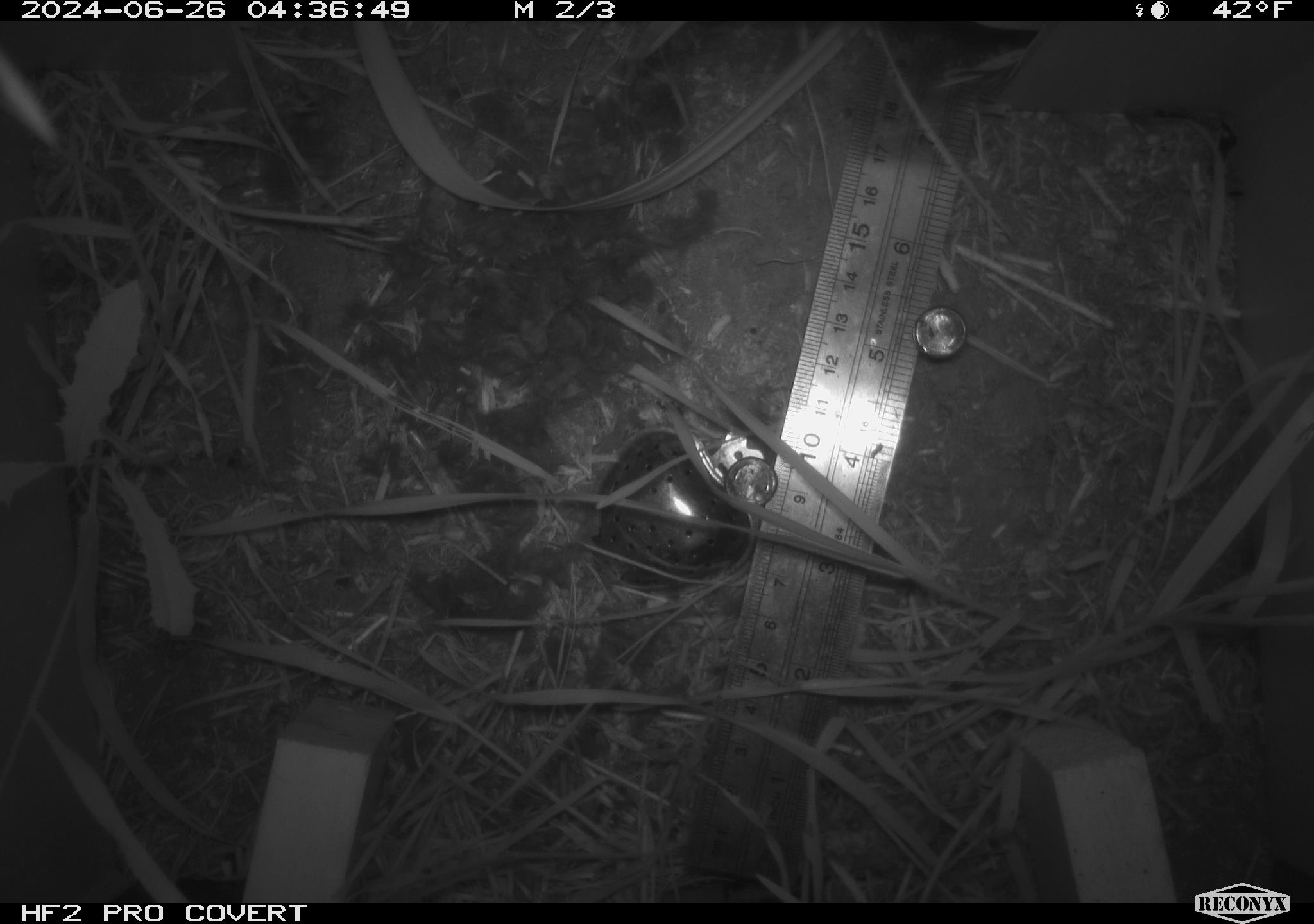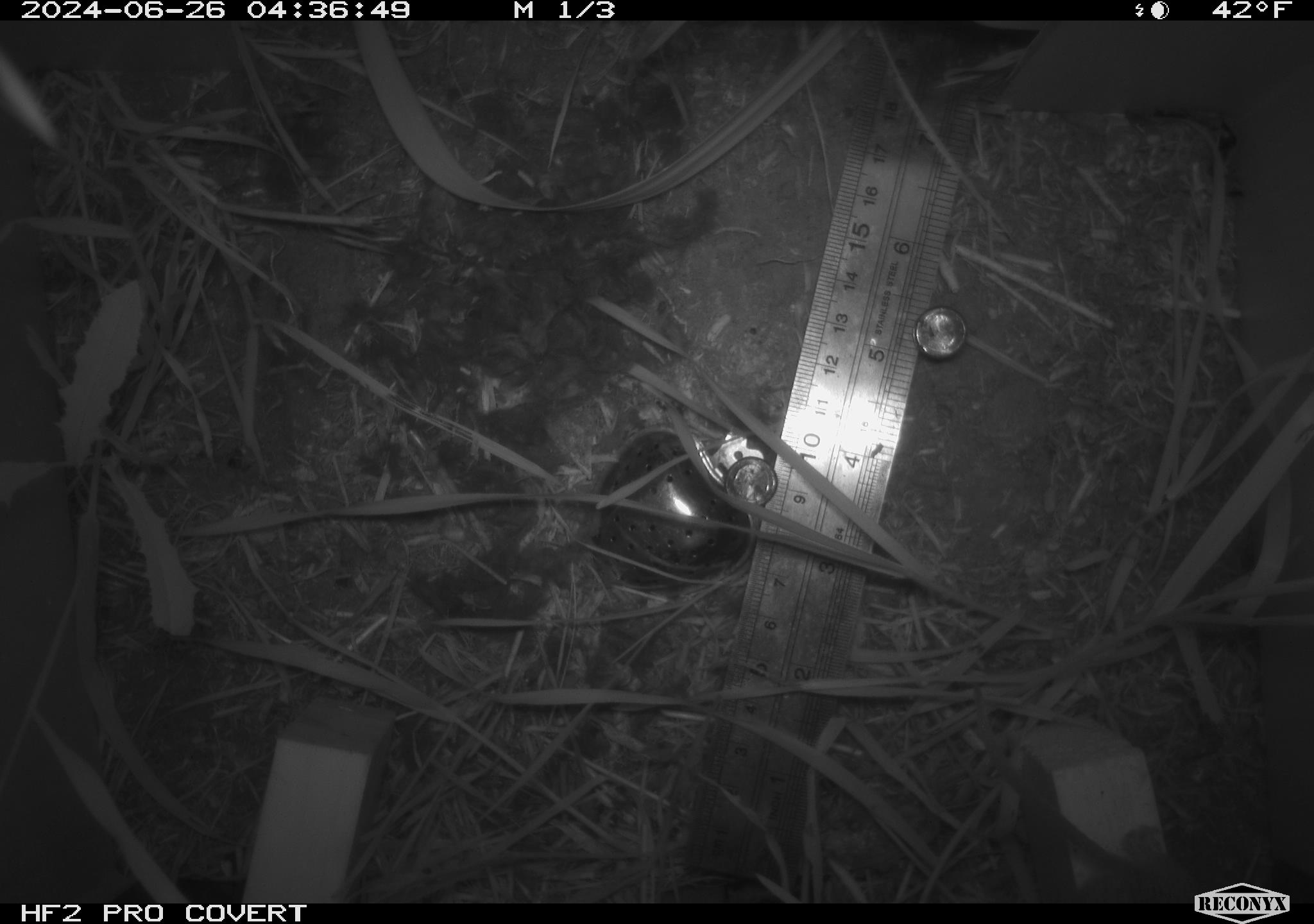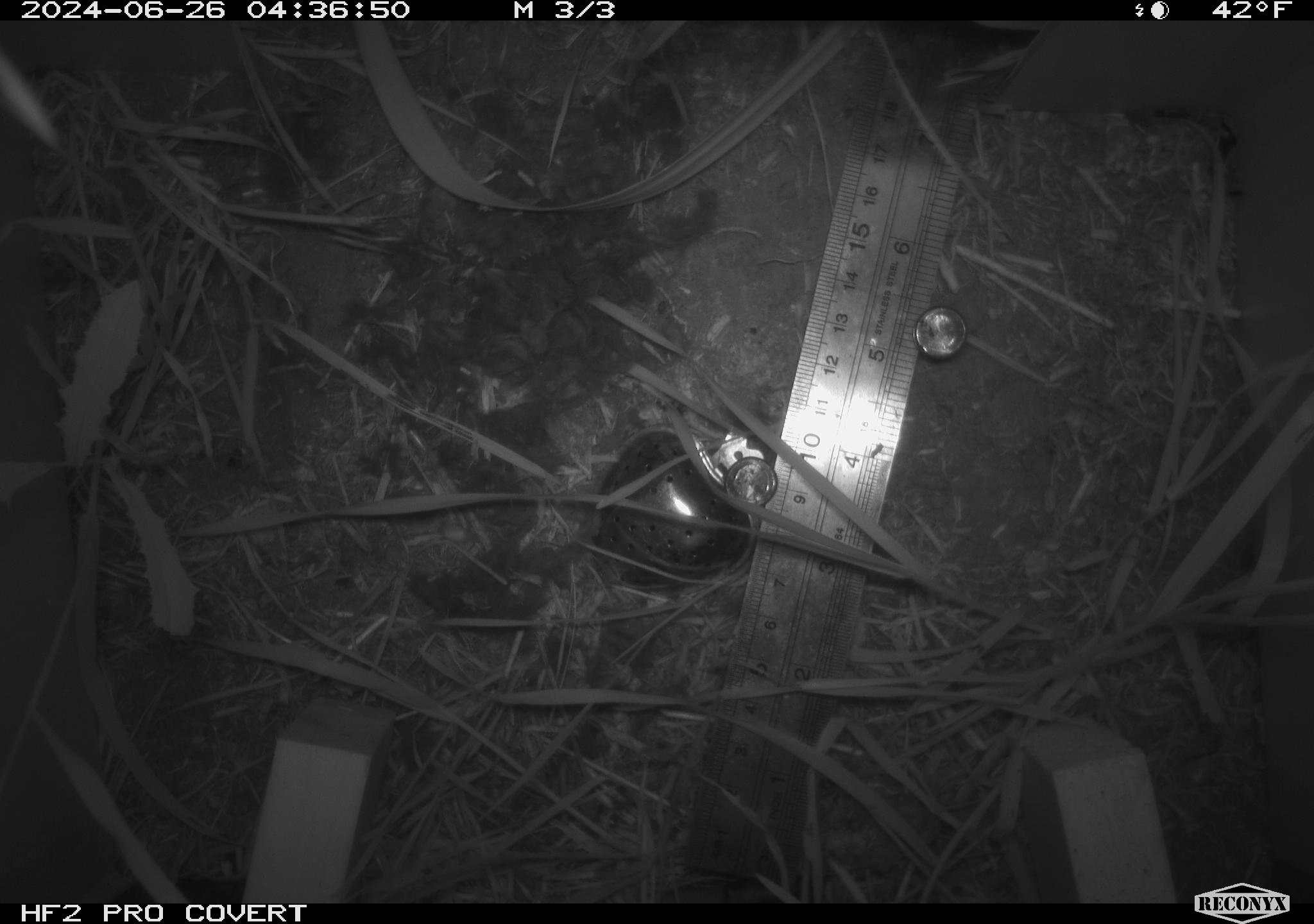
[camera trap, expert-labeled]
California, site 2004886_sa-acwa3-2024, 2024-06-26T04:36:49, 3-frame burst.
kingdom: Animalia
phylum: Chordata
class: Mammalia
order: Rodentia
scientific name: Rodentia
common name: mouse species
Mouse species (Rodentia).